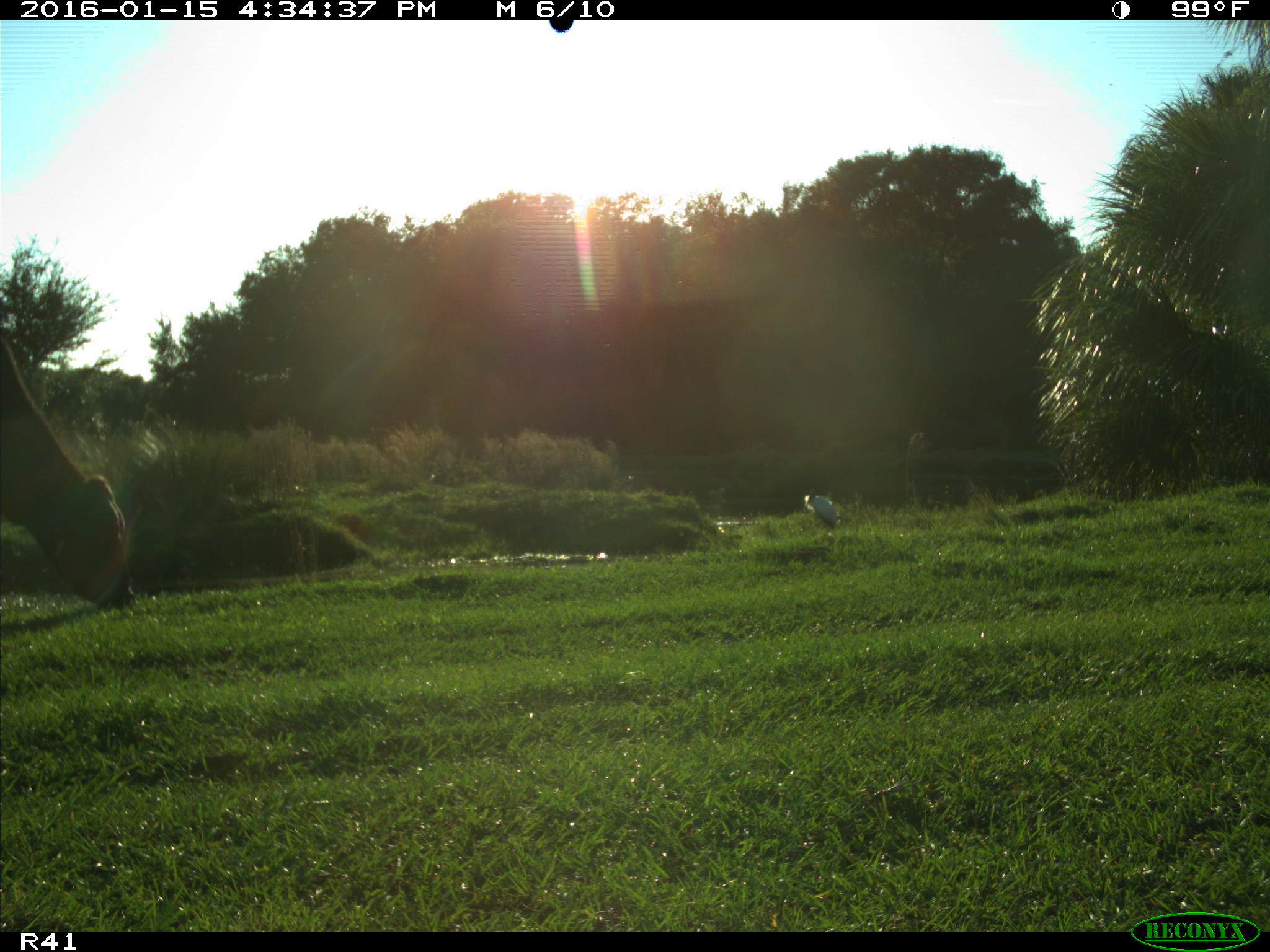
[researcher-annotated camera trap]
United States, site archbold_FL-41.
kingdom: Animalia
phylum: Chordata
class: Mammalia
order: Artiodactyla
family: Bovidae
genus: Bos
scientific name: Bos taurus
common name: domestic cow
Bos taurus (domestic cow).